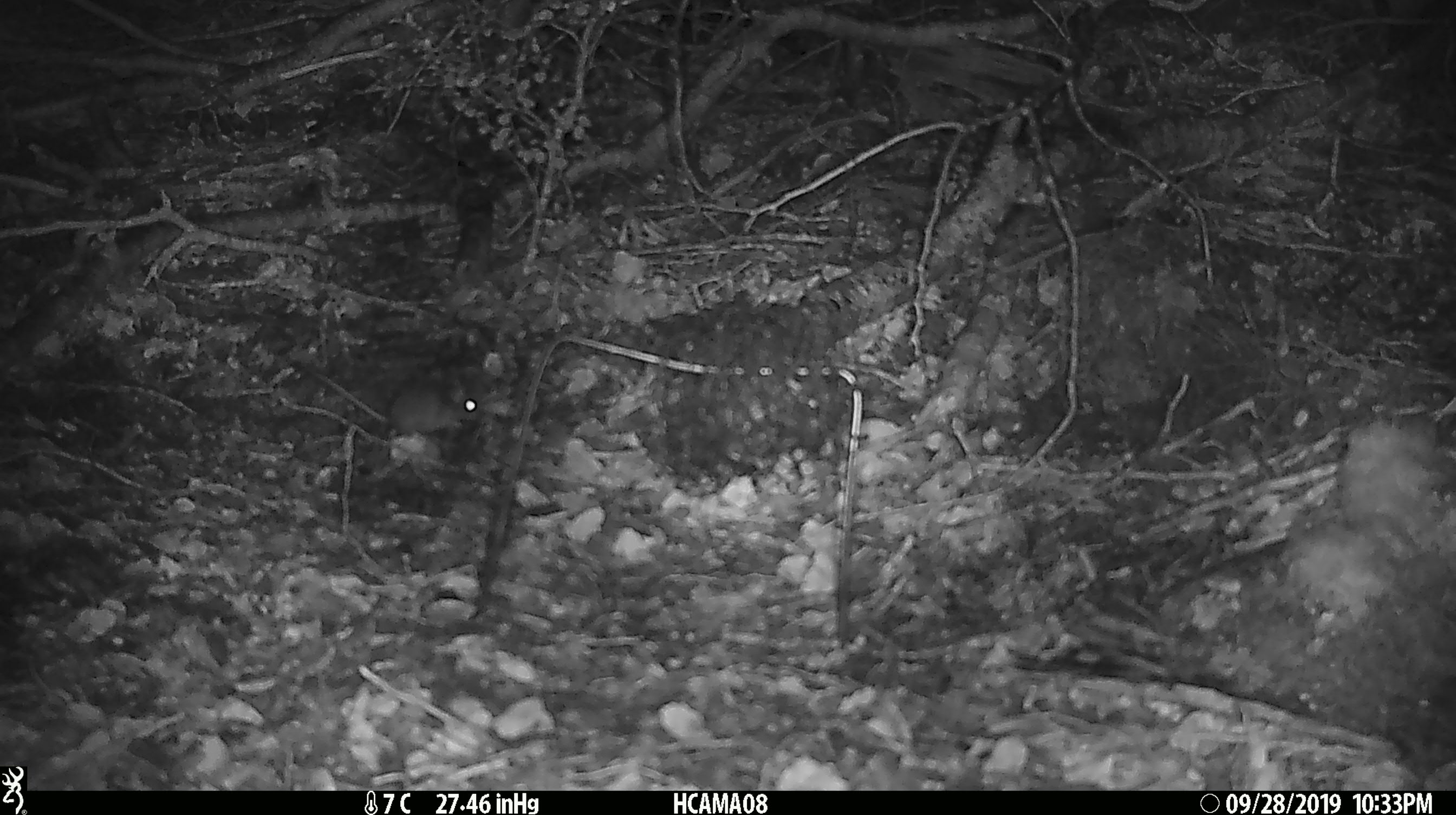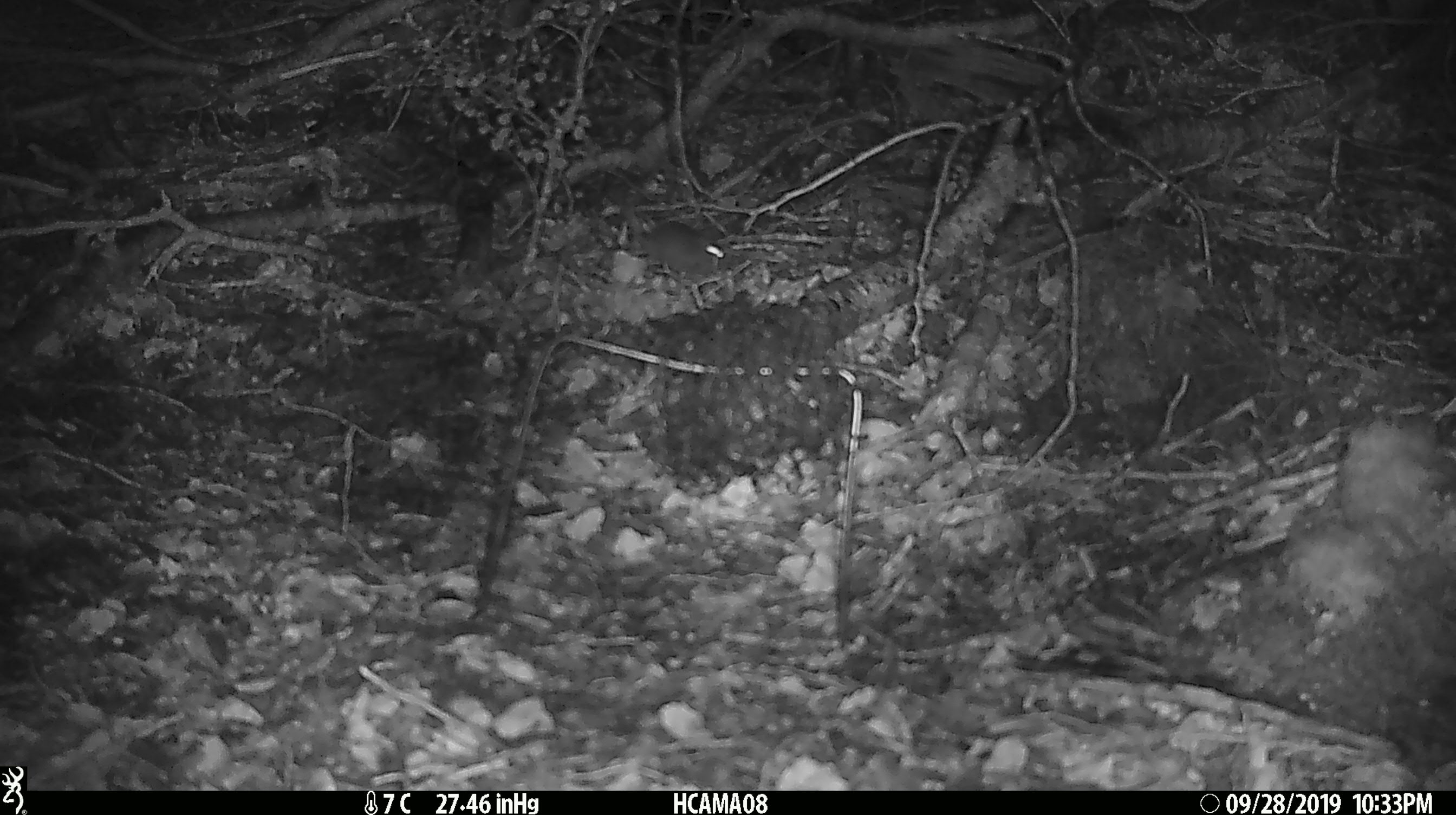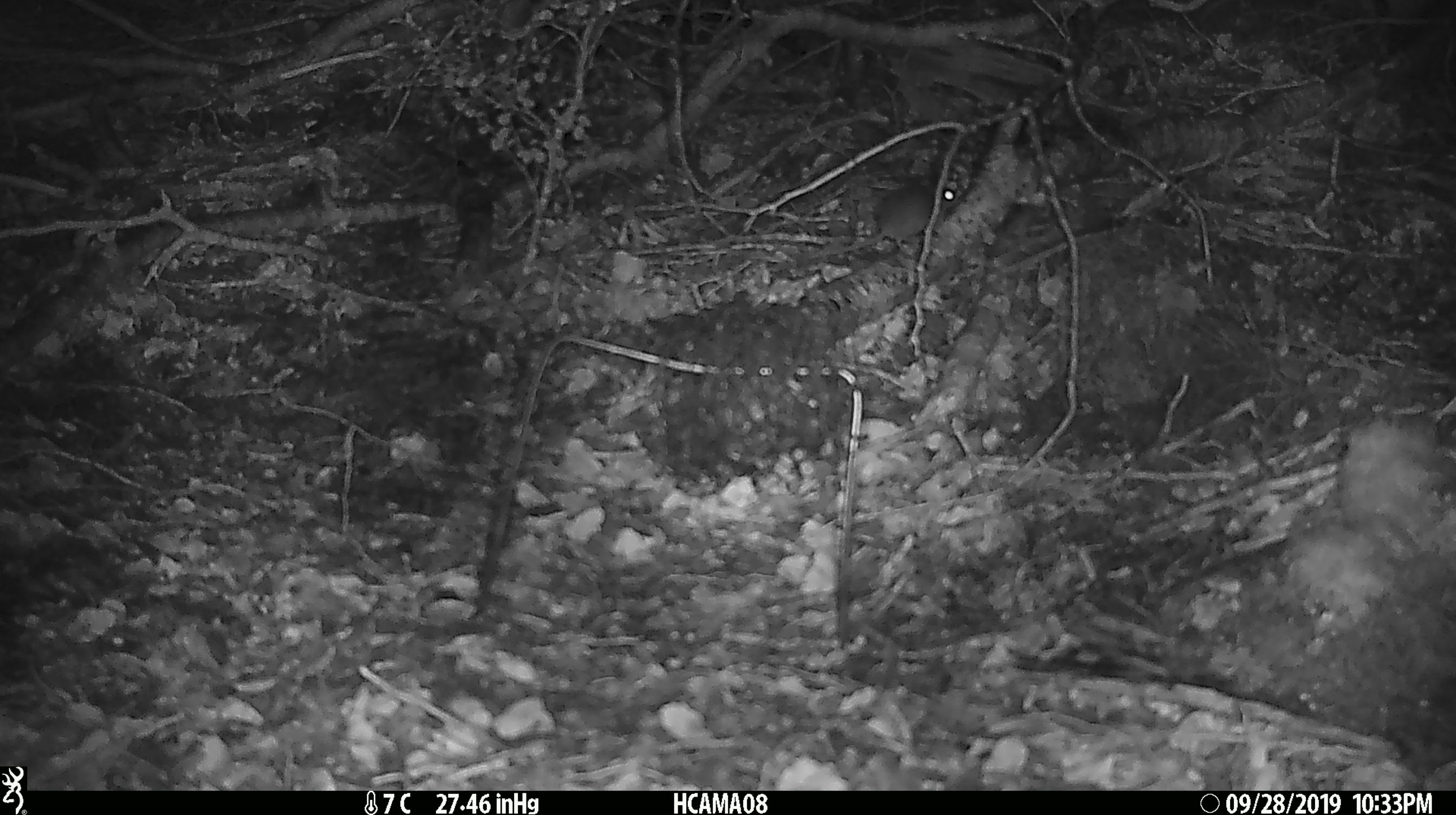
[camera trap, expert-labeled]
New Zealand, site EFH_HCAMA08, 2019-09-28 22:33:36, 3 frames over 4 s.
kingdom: Animalia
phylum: Chordata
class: Mammalia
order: Rodentia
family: Muridae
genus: Mus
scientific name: Mus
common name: mouse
Mouse (Mus).